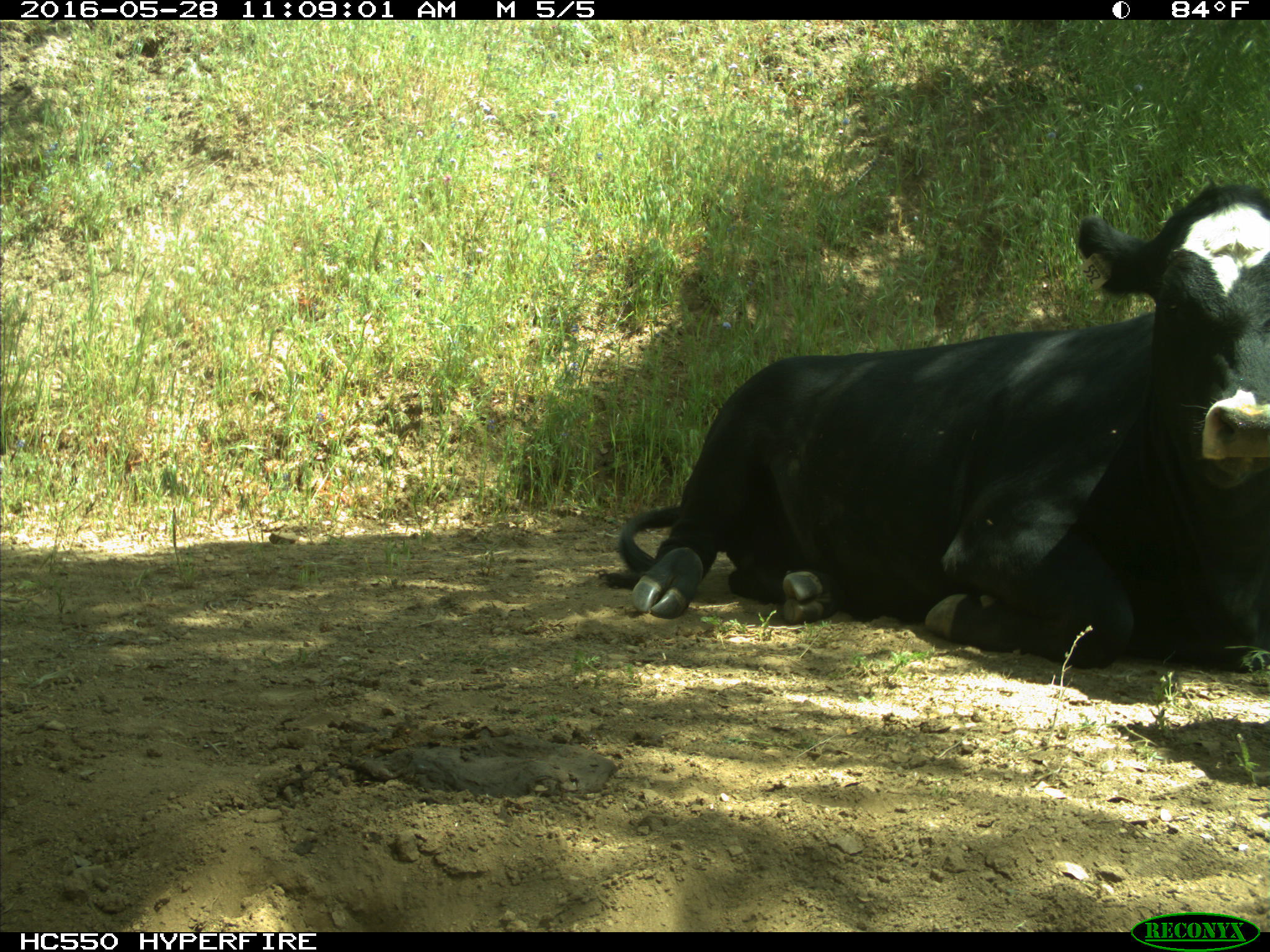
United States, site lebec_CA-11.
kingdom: Animalia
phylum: Chordata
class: Mammalia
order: Artiodactyla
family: Bovidae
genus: Bos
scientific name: Bos taurus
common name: domestic cow